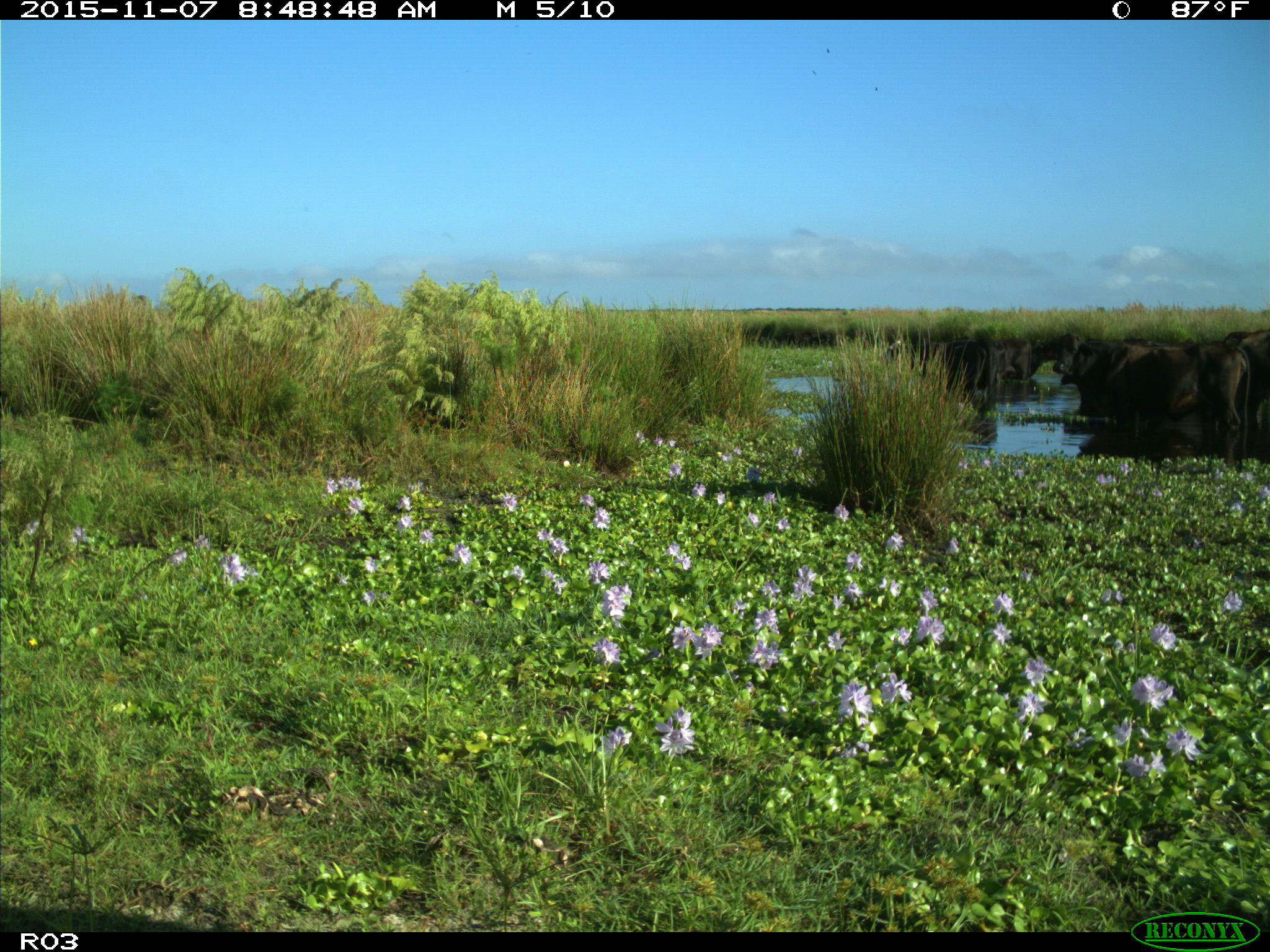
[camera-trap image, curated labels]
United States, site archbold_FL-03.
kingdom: Animalia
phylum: Chordata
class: Mammalia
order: Artiodactyla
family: Bovidae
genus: Bos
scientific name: Bos taurus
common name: domestic cow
Bos taurus (domestic cow).